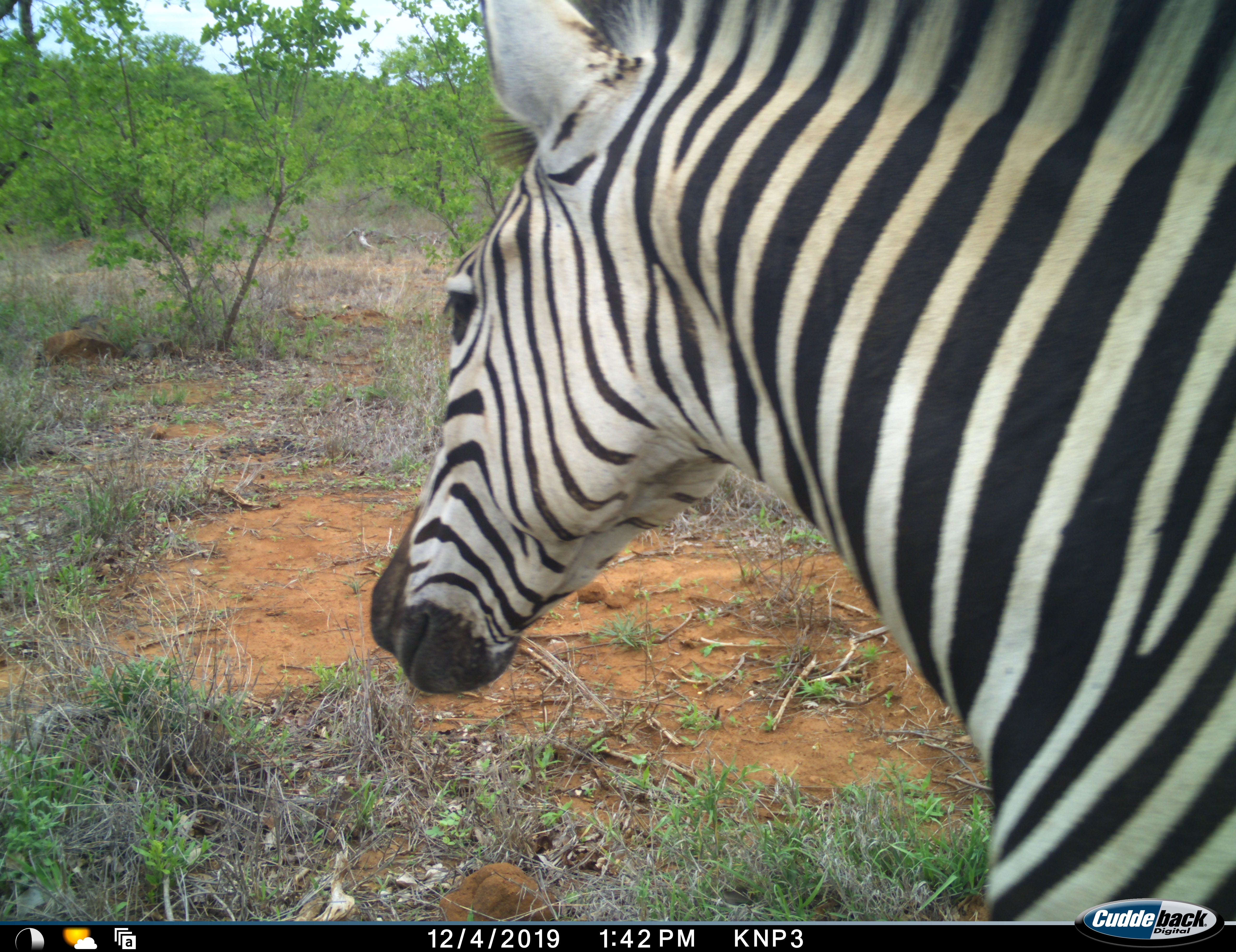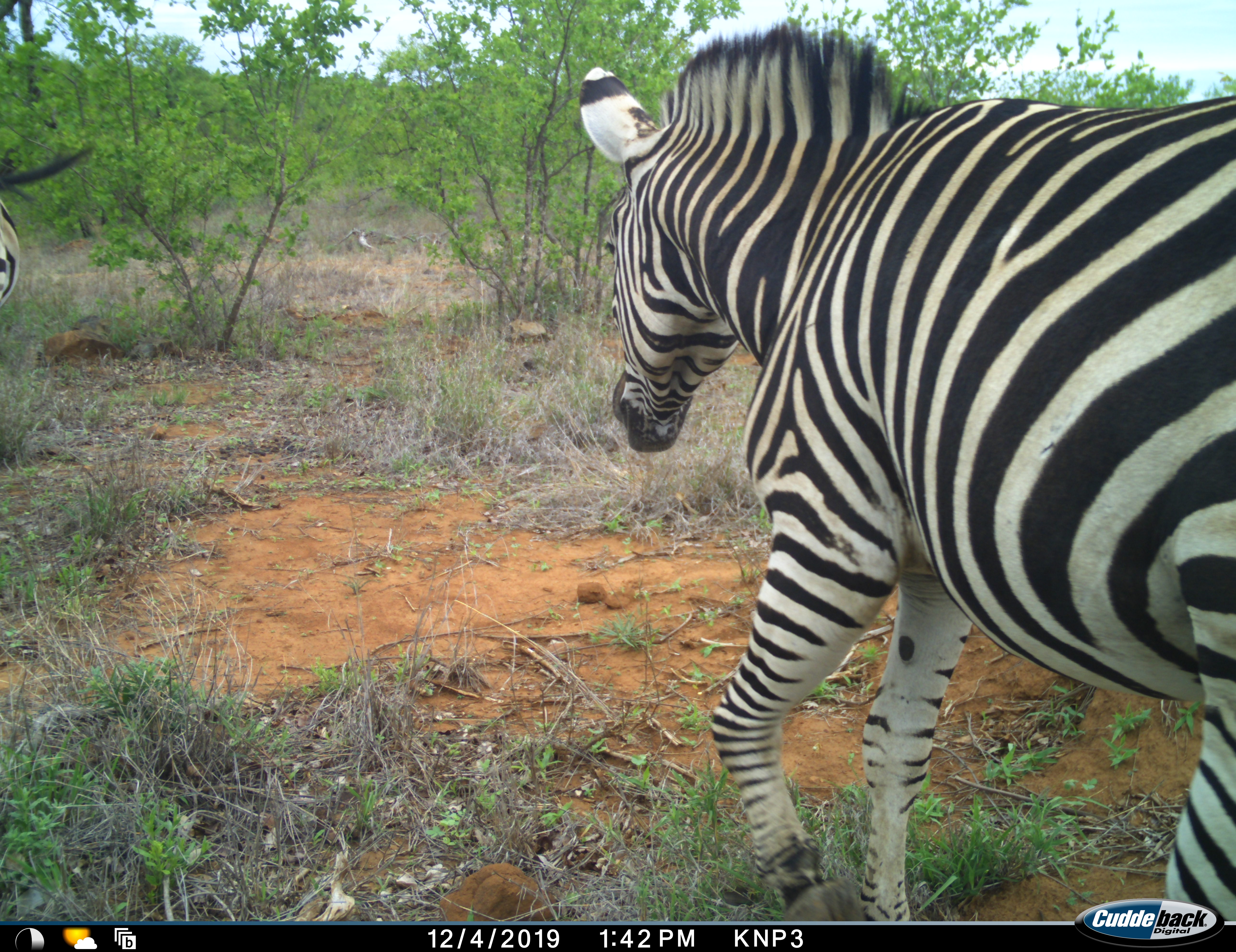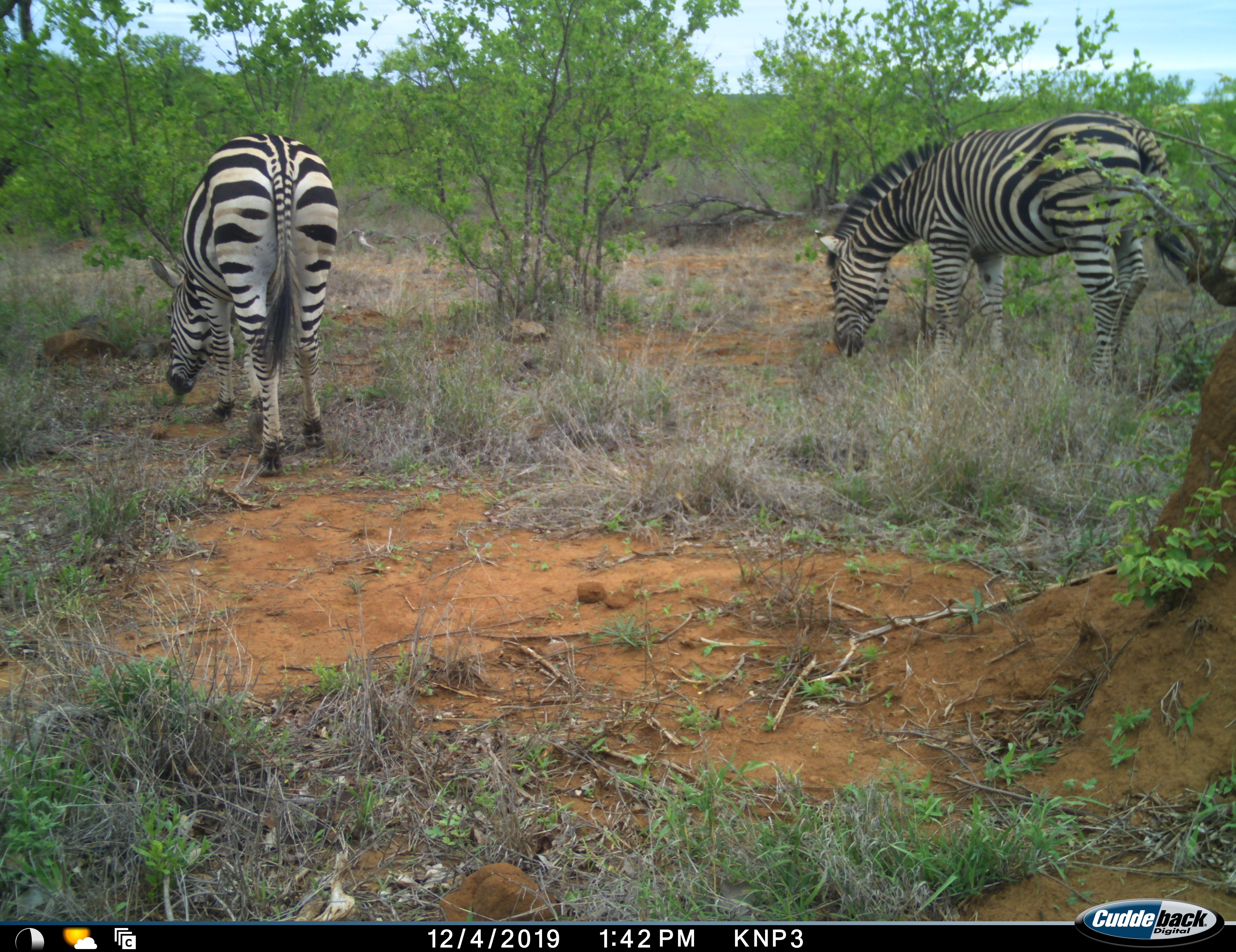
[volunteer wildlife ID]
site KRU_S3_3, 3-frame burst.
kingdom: Animalia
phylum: Chordata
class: Mammalia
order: Perissodactyla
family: Equidae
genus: Equus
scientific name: Equus quagga burchellii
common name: burchell's zebra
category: zebraburchells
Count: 2.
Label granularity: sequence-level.